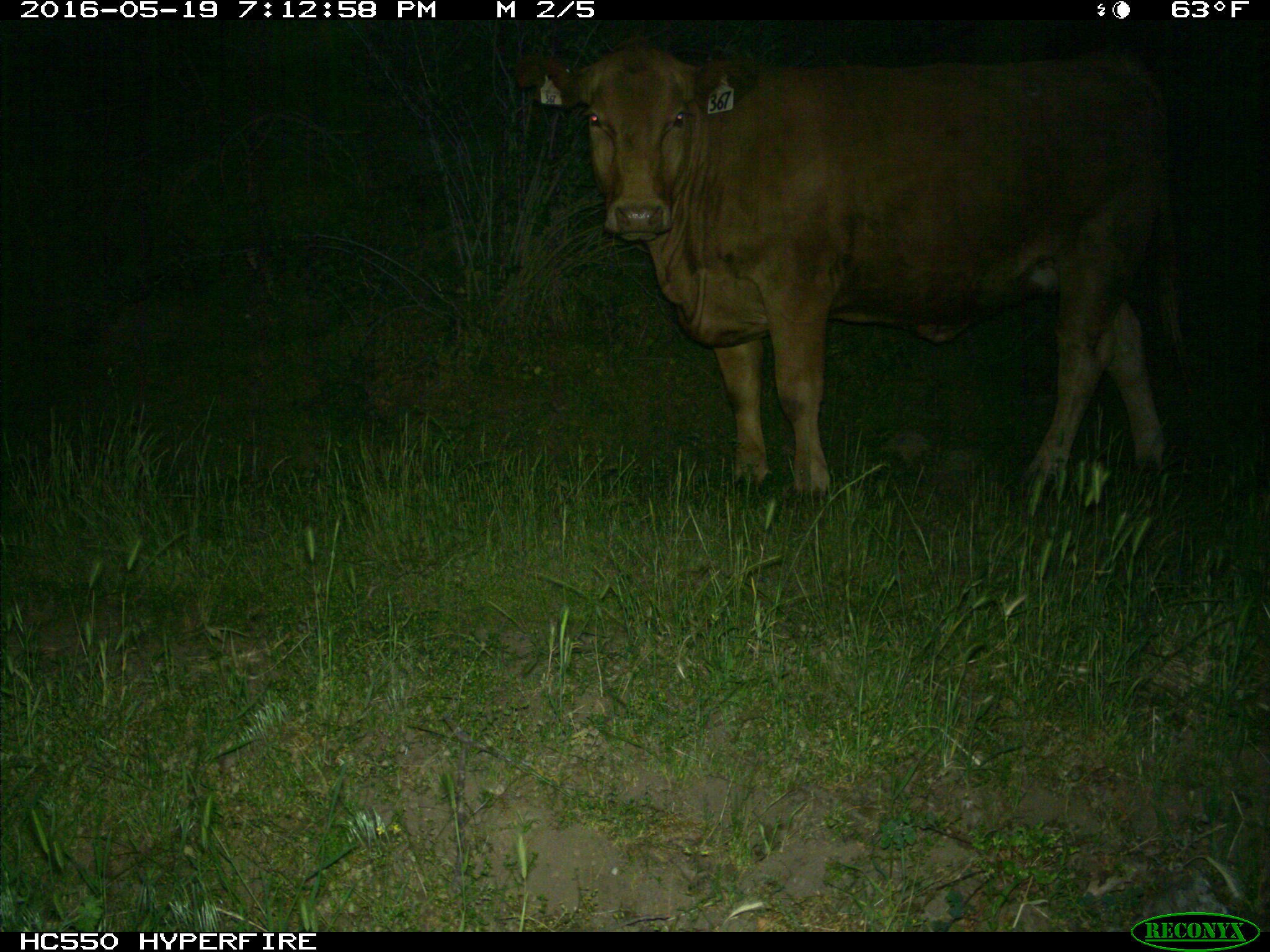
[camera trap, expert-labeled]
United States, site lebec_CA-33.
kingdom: Animalia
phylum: Chordata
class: Mammalia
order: Artiodactyla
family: Bovidae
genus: Bos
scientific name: Bos taurus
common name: domestic cow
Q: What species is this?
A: Bos taurus (domestic cow).